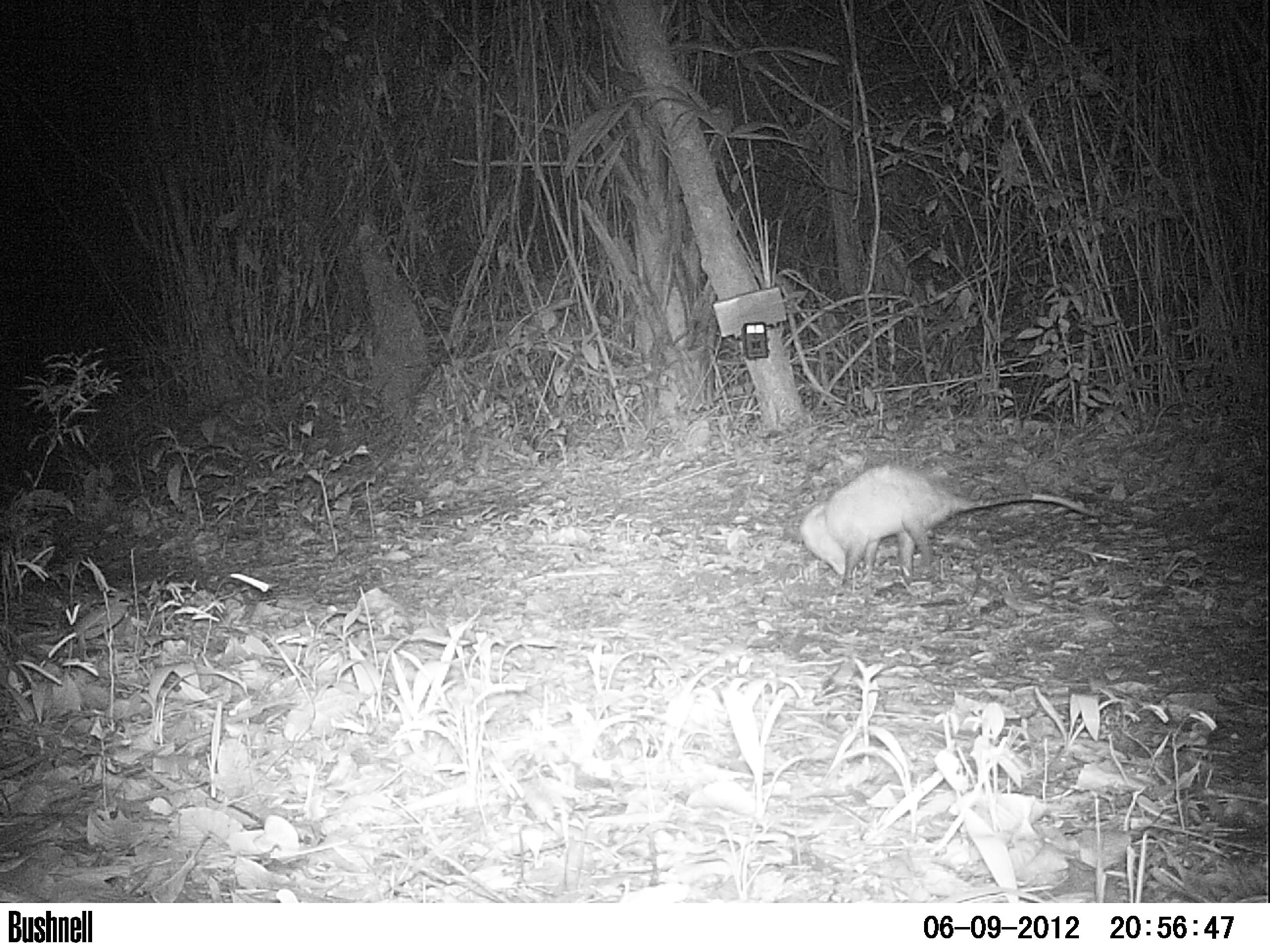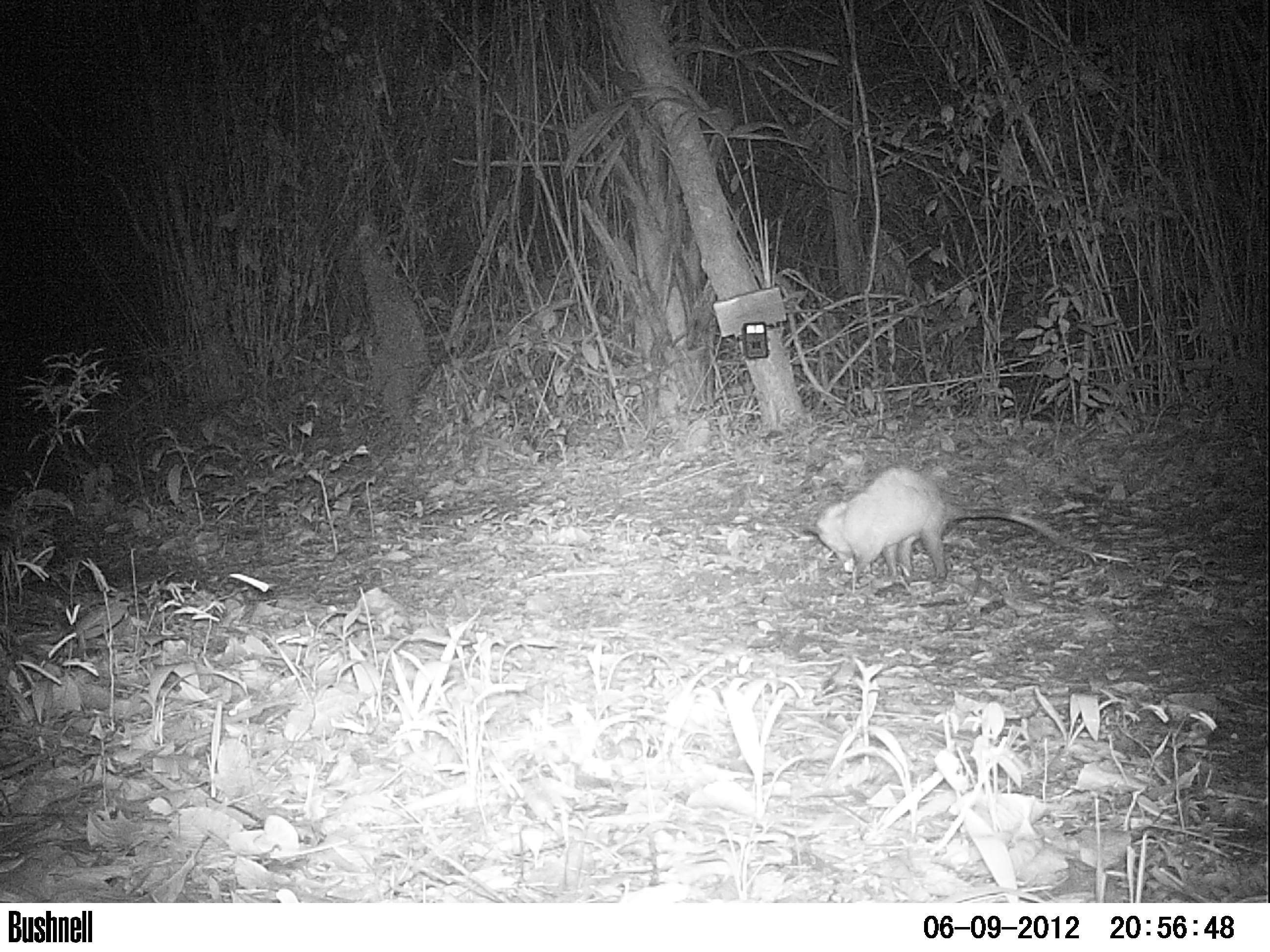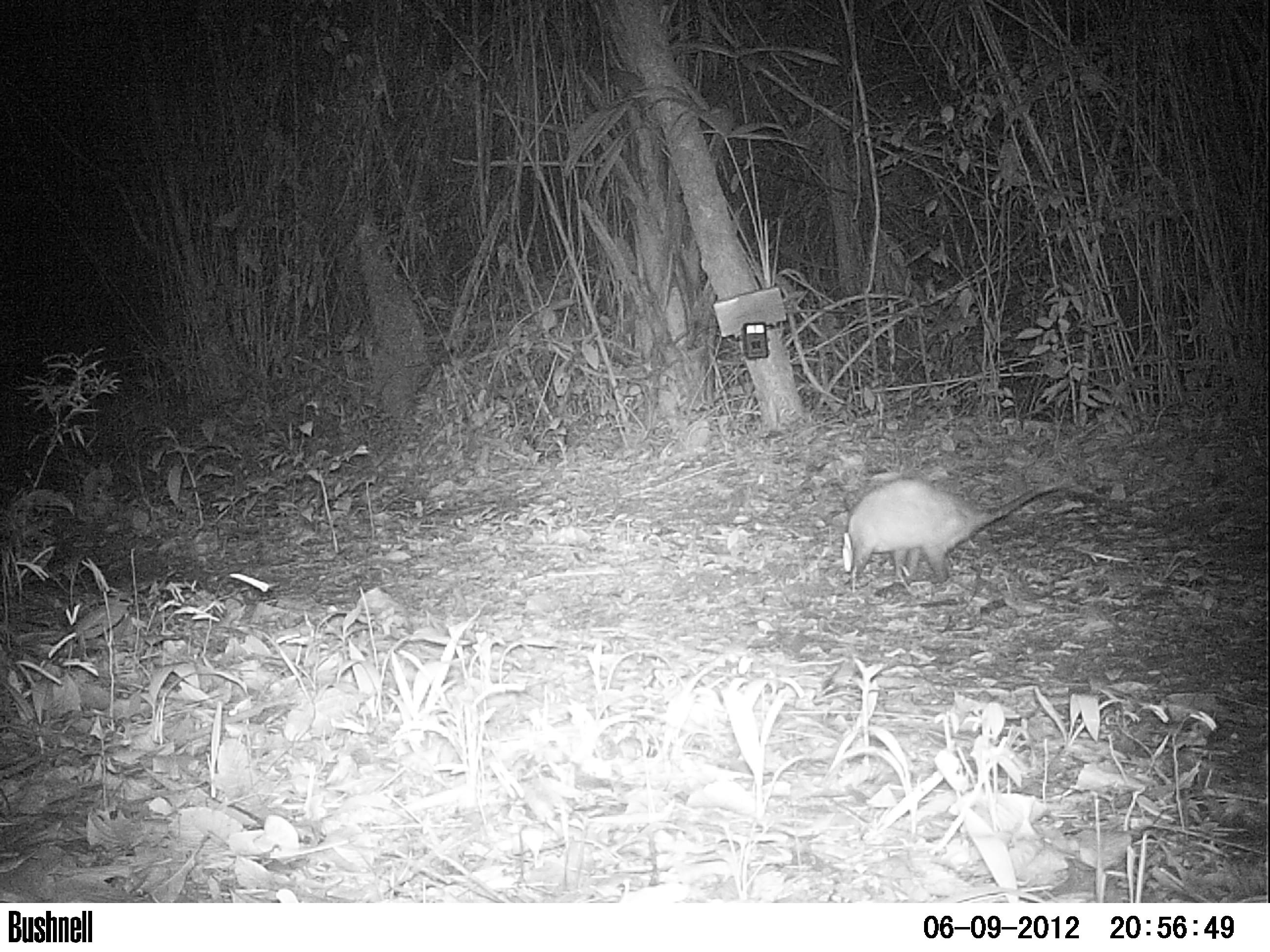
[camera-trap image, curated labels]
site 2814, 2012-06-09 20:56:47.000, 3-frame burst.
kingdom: Animalia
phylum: Chordata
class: Mammalia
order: Didelphimorphia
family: Didelphidae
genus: Didelphis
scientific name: Didelphis virginiana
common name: virginia opossum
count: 1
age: adult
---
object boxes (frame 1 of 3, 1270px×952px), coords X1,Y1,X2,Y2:
didelphis virginiana: 796,461,1101,589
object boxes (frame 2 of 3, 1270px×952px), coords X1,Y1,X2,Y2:
didelphis virginiana: 801,464,1070,587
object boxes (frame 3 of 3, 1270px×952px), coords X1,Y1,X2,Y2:
didelphis virginiana: 839,480,1076,585